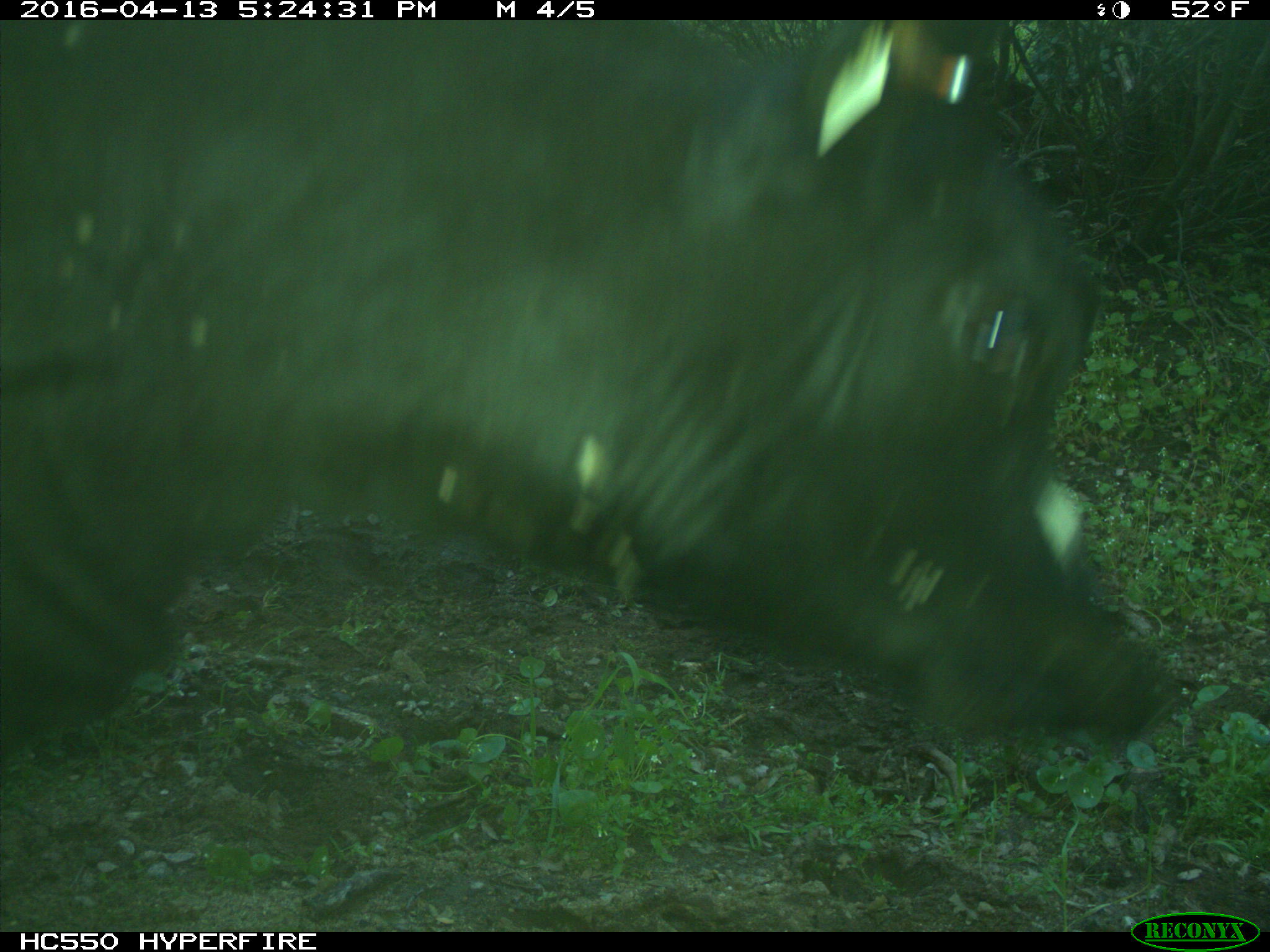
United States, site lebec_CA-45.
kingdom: Animalia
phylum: Chordata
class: Mammalia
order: Artiodactyla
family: Bovidae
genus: Bos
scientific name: Bos taurus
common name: domestic cow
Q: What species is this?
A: Bos taurus (domestic cow).